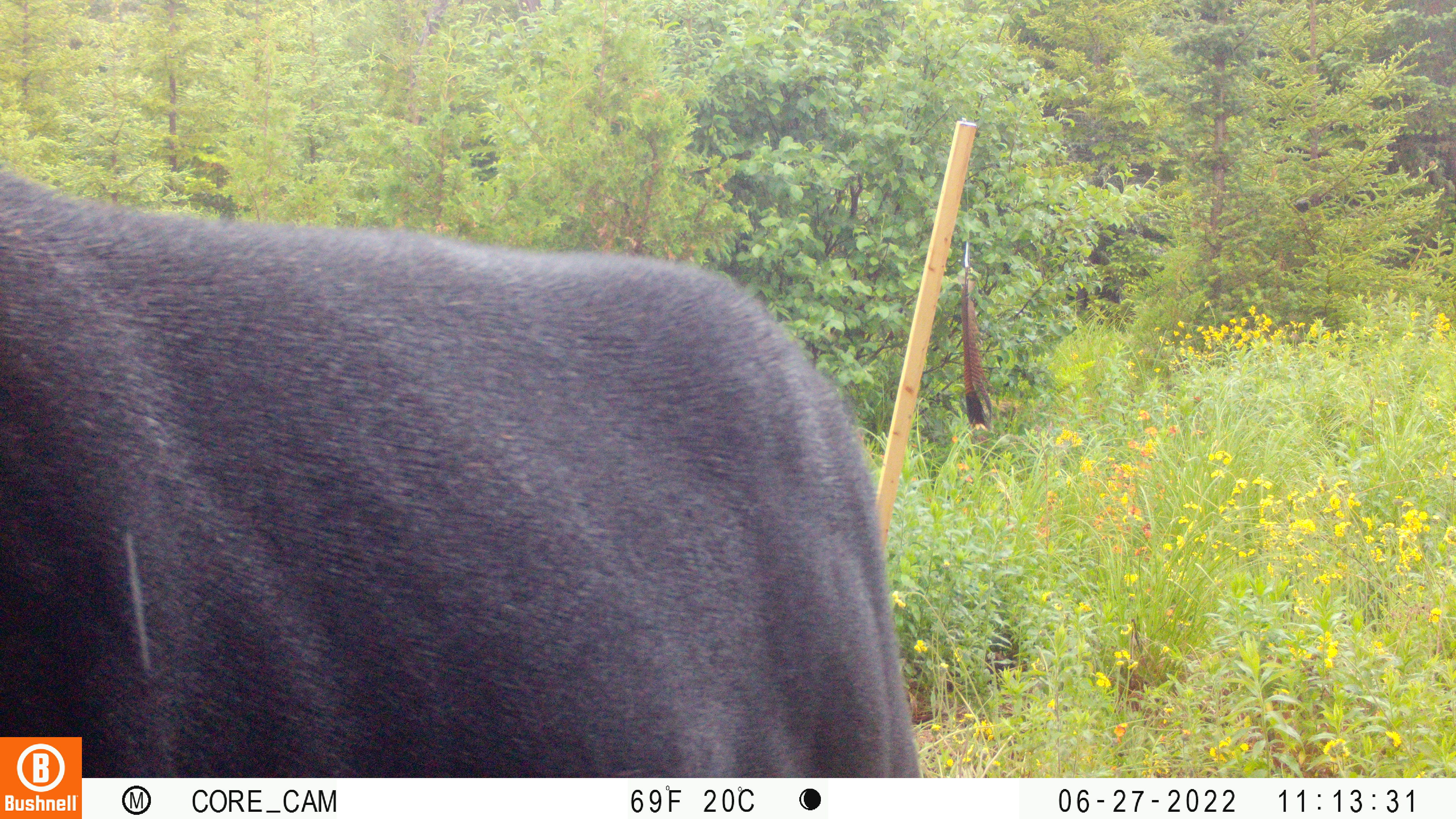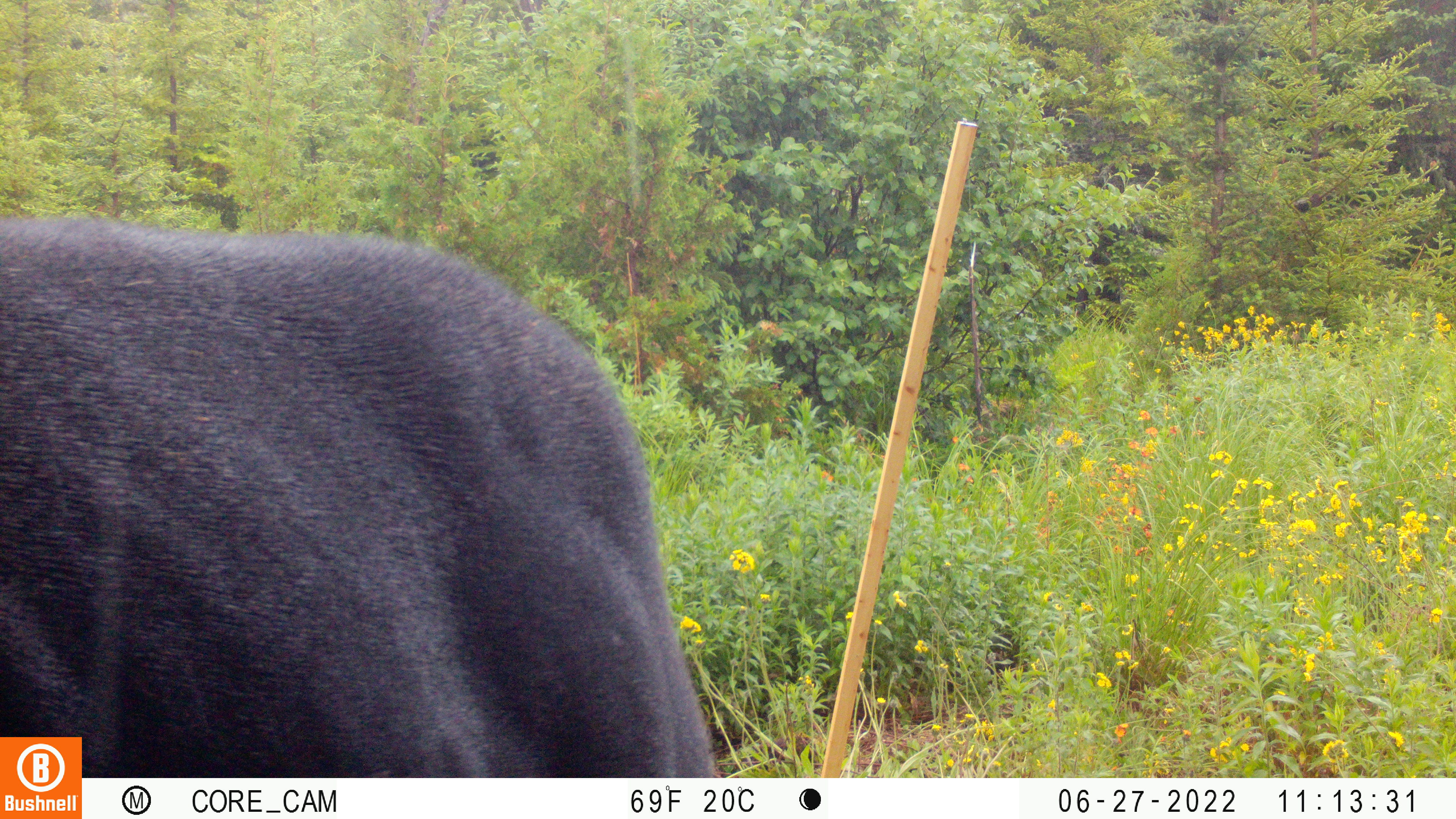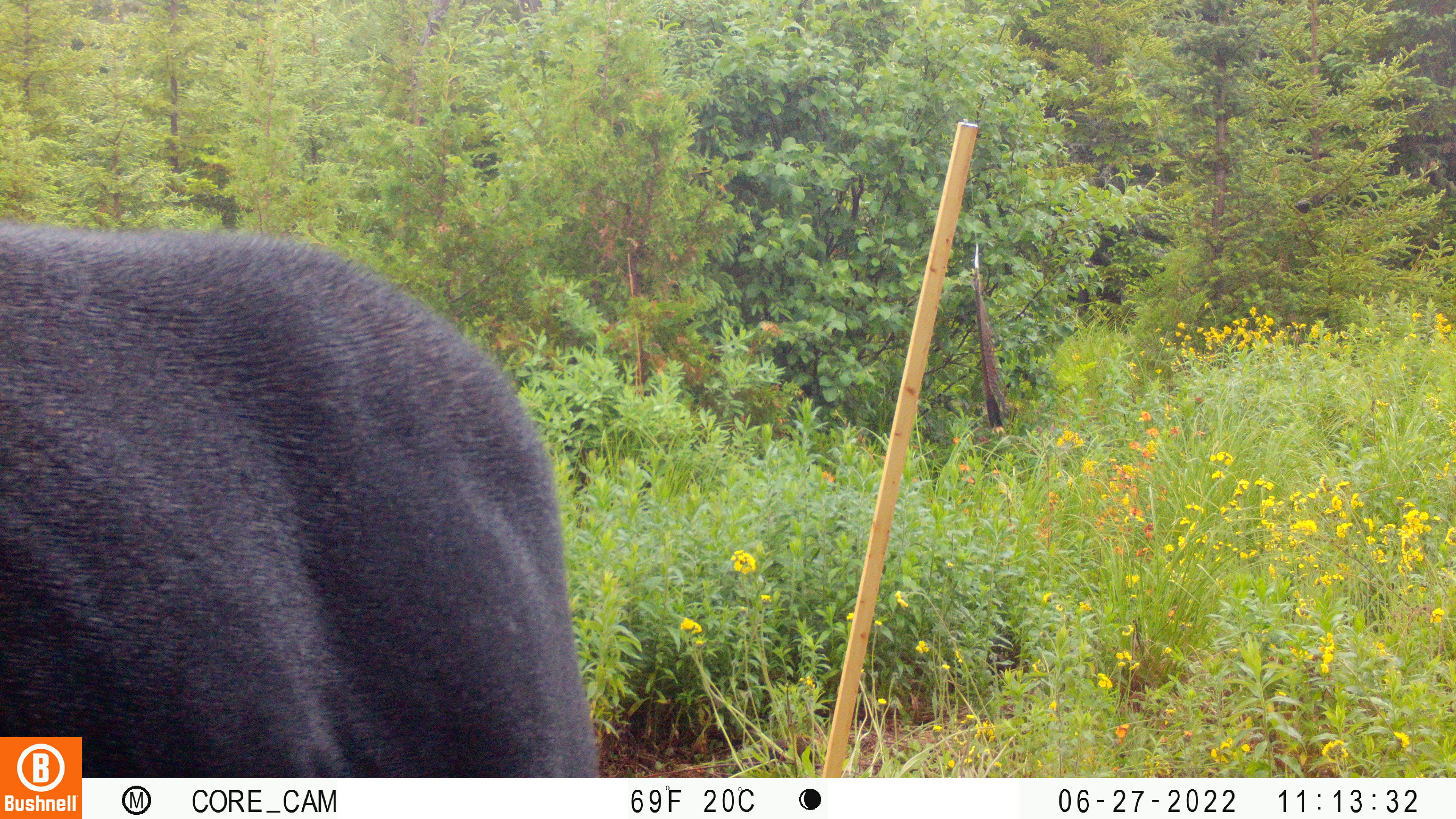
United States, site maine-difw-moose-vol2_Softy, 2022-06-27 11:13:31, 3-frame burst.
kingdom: Animalia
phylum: Chordata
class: Mammalia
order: Artiodactyla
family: Cervidae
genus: Alces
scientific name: Alces alces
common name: moose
Moose (Alces alces).